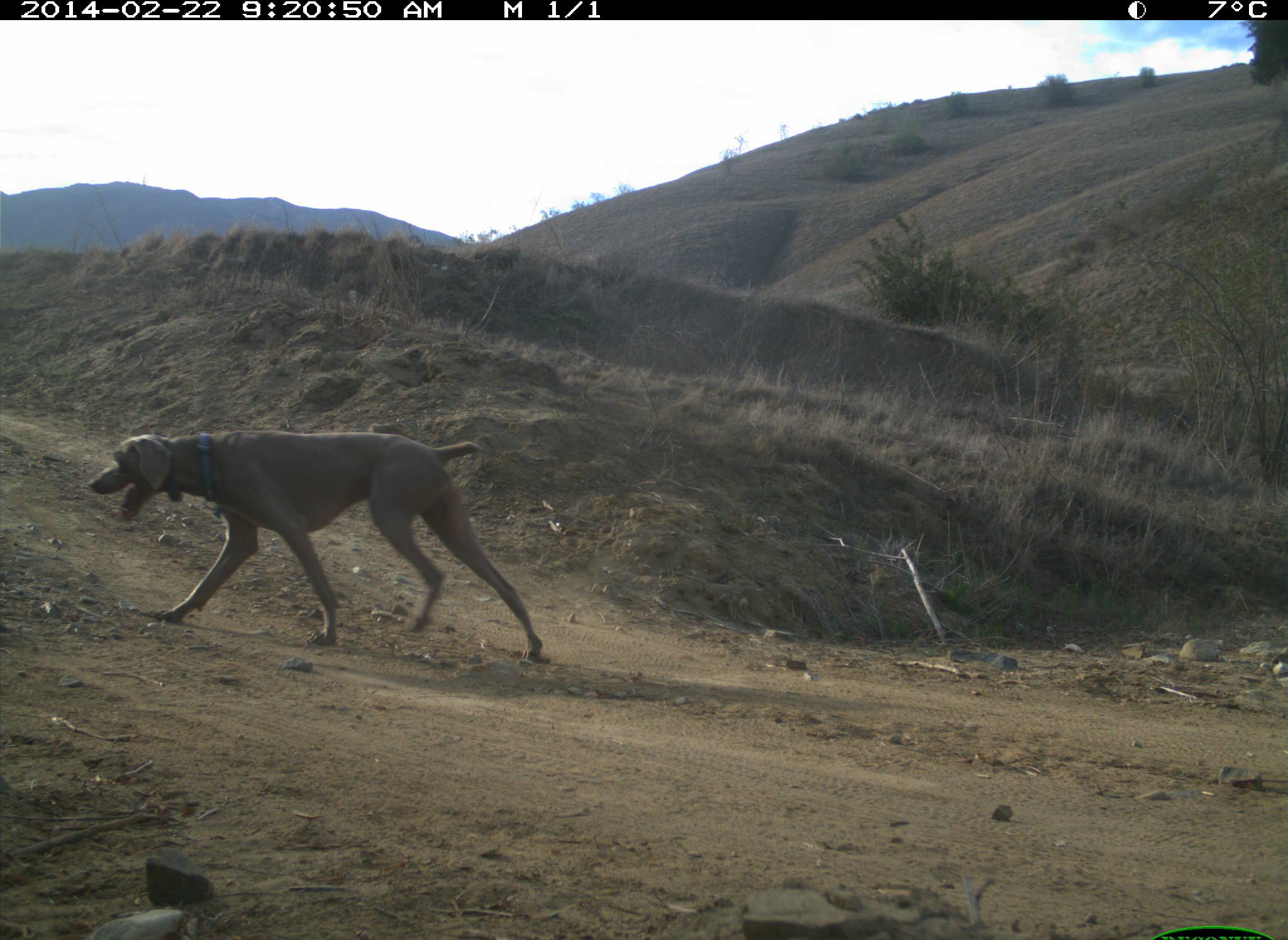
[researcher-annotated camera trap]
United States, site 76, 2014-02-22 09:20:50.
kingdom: Animalia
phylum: Chordata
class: Mammalia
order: Carnivora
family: Canidae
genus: Canis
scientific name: Canis familiaris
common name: domestic dog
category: dog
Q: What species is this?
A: Dog (domestic dog) (Canis familiaris).